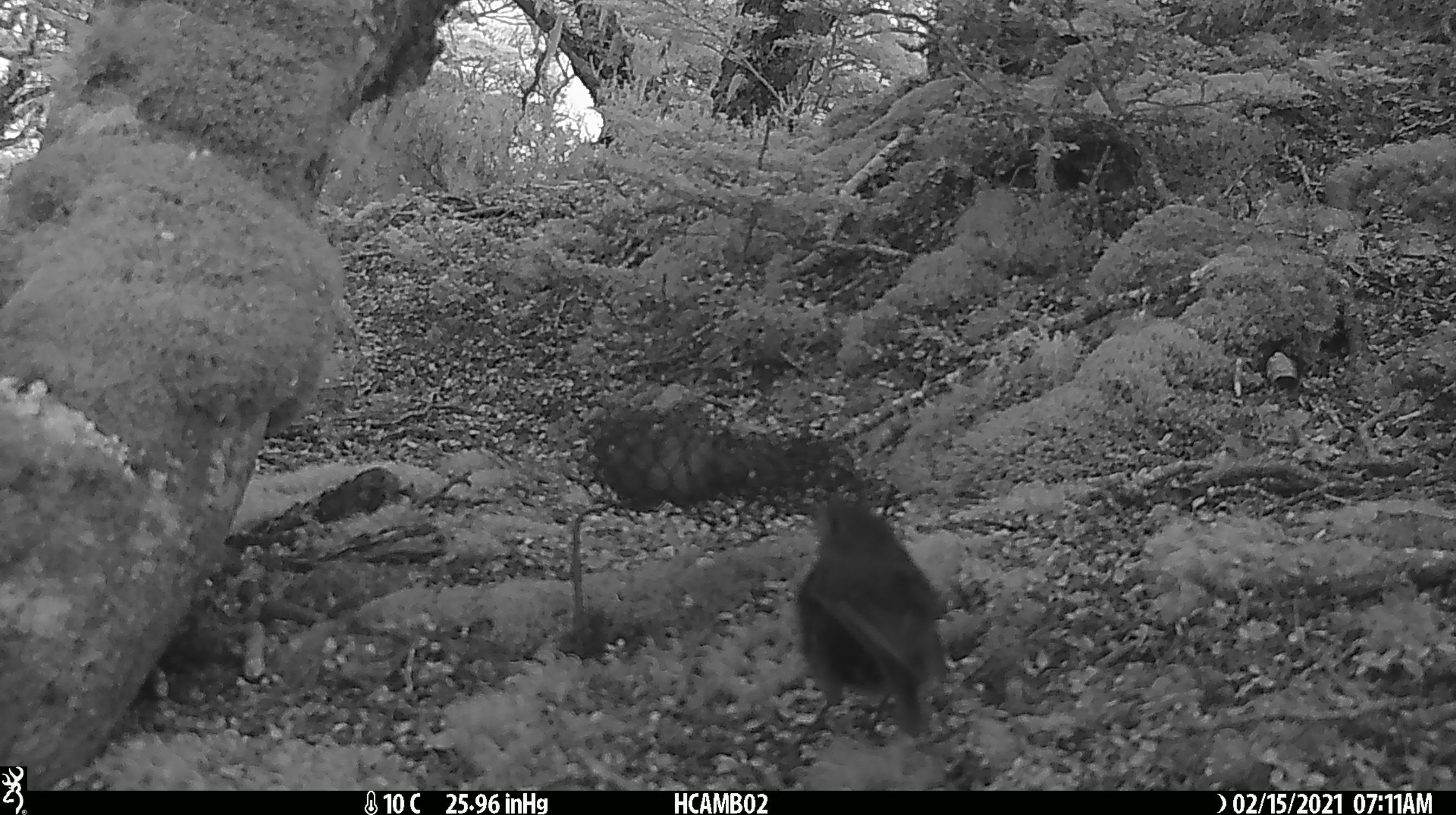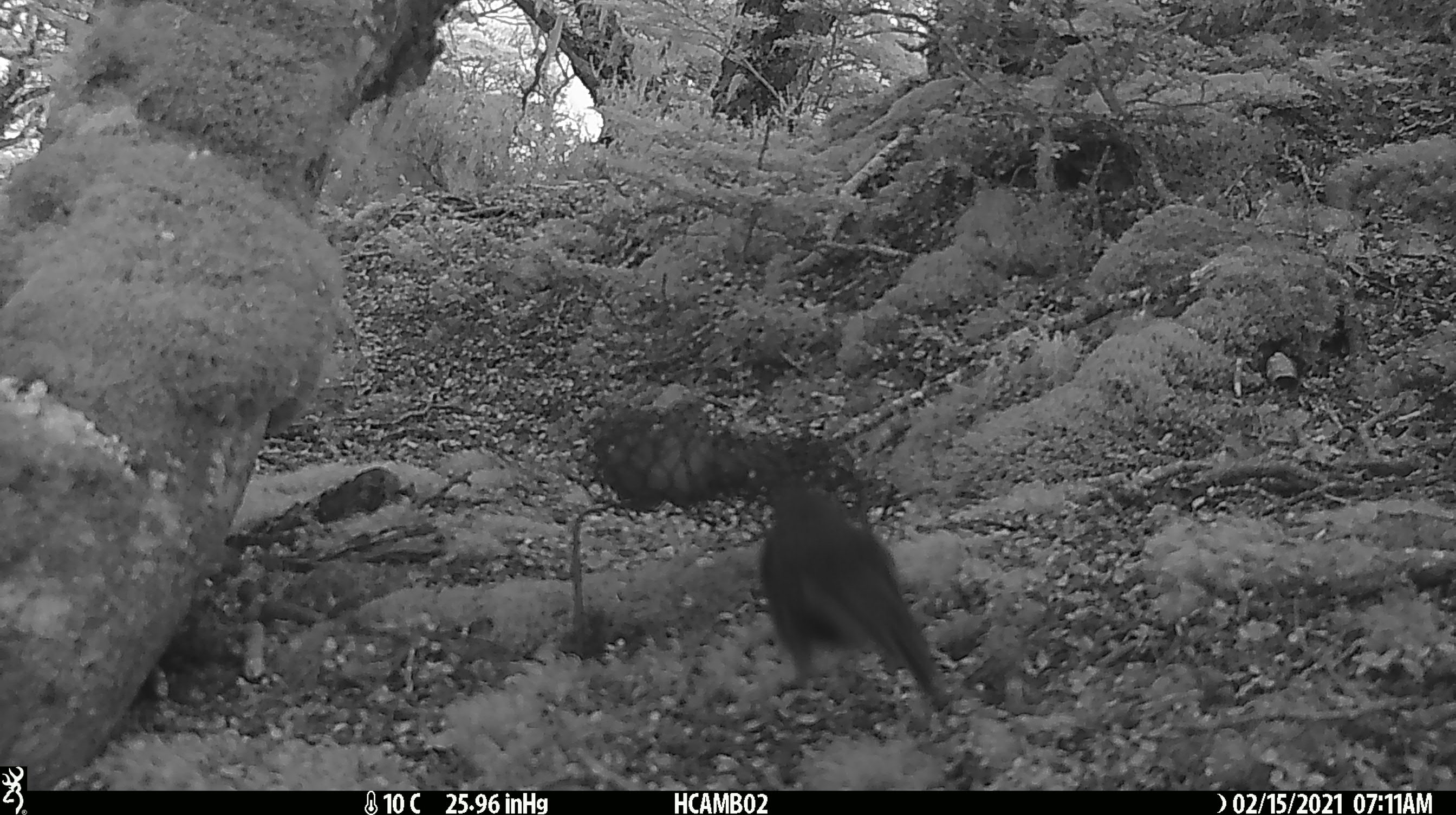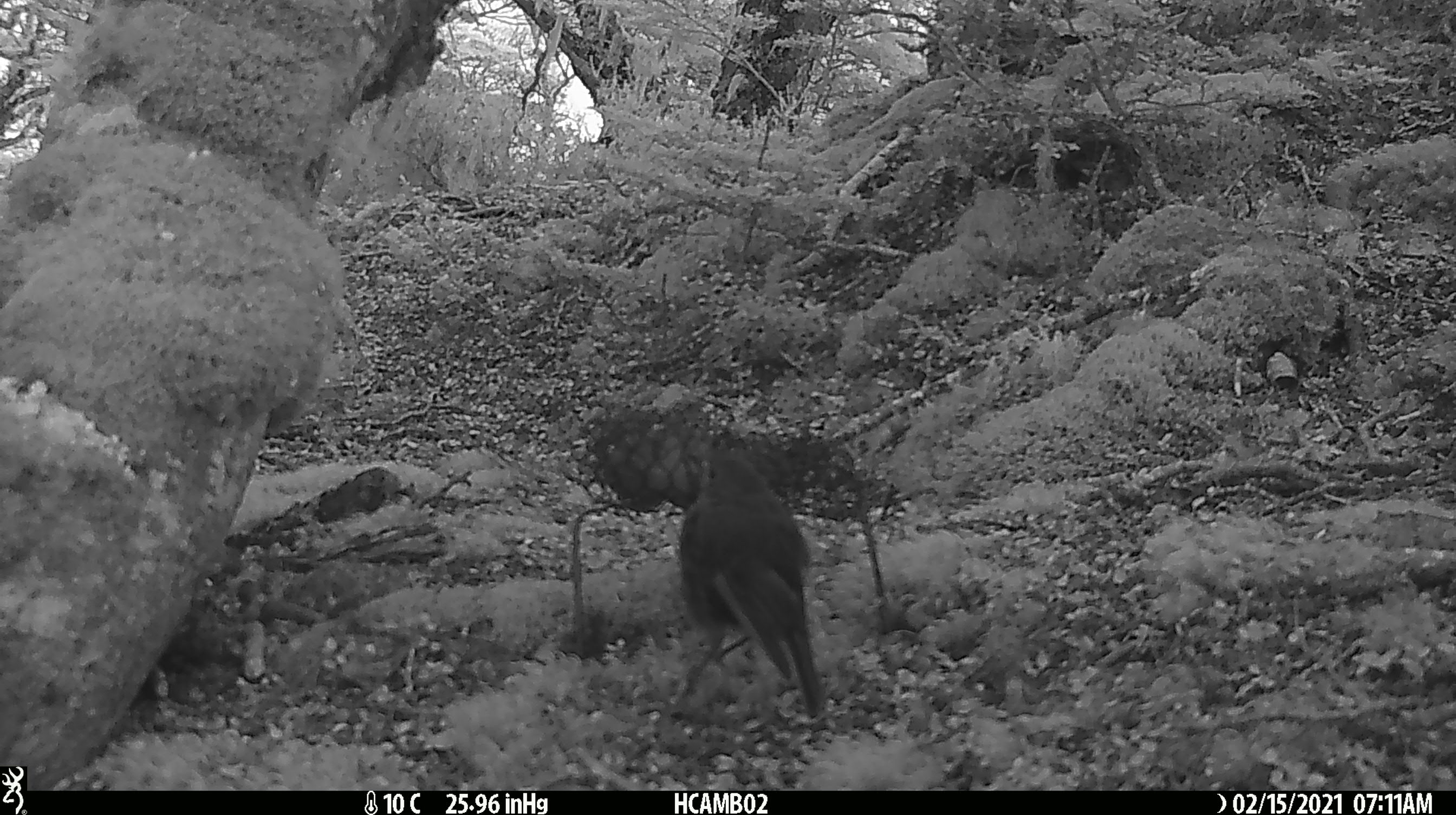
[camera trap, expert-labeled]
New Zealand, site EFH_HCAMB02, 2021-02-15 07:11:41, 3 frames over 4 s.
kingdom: Animalia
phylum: Chordata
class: Aves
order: Passeriformes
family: Petroicidae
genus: Petroica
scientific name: Petroica australis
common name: new zealand robin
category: robin